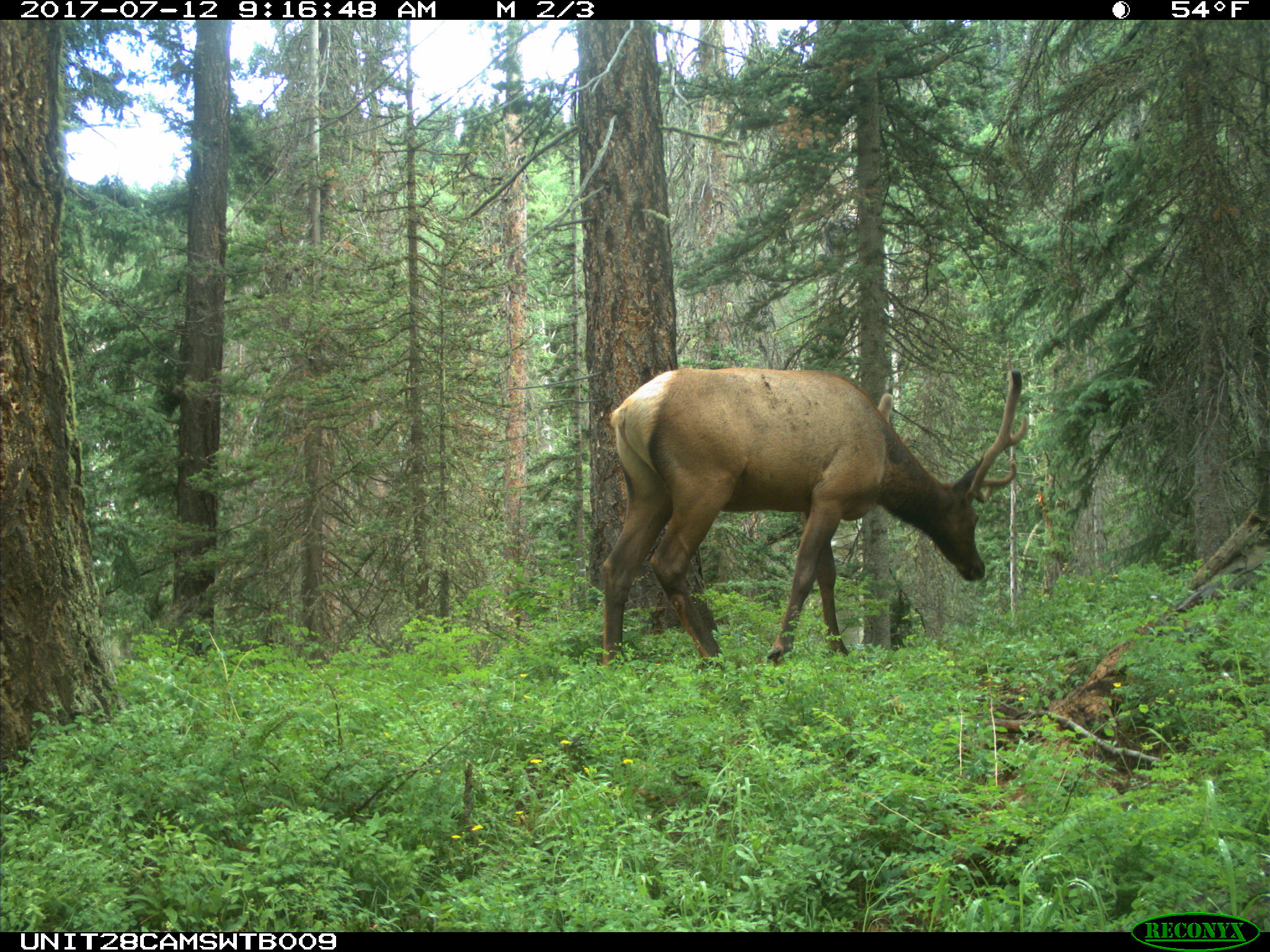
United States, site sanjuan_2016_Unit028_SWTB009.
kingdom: Animalia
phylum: Chordata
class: Mammalia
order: Artiodactyla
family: Cervidae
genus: Cervus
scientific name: Cervus elaphus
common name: red deer